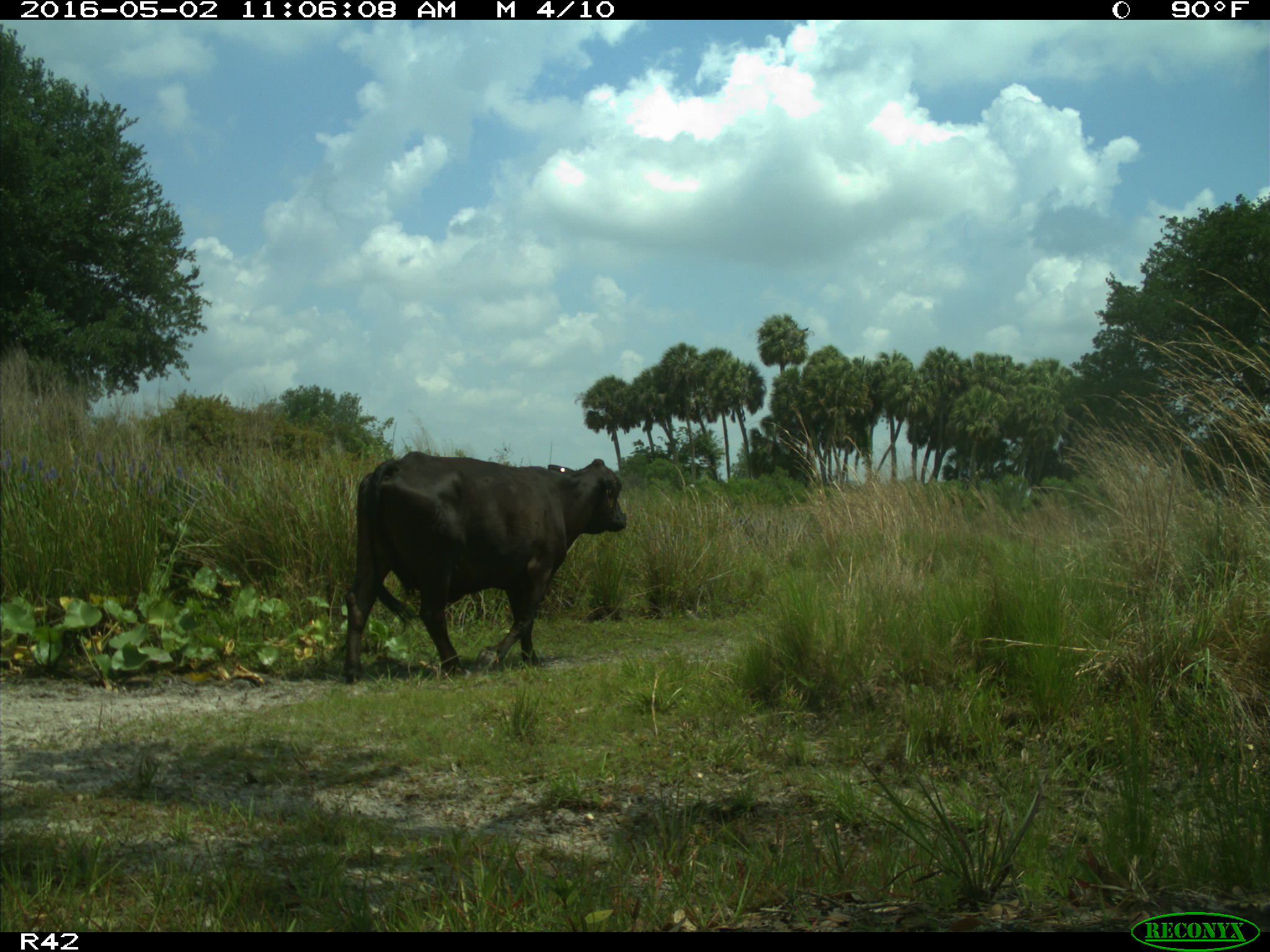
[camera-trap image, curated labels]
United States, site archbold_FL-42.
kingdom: Animalia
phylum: Chordata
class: Mammalia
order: Artiodactyla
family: Bovidae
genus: Bos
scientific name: Bos taurus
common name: domestic cow